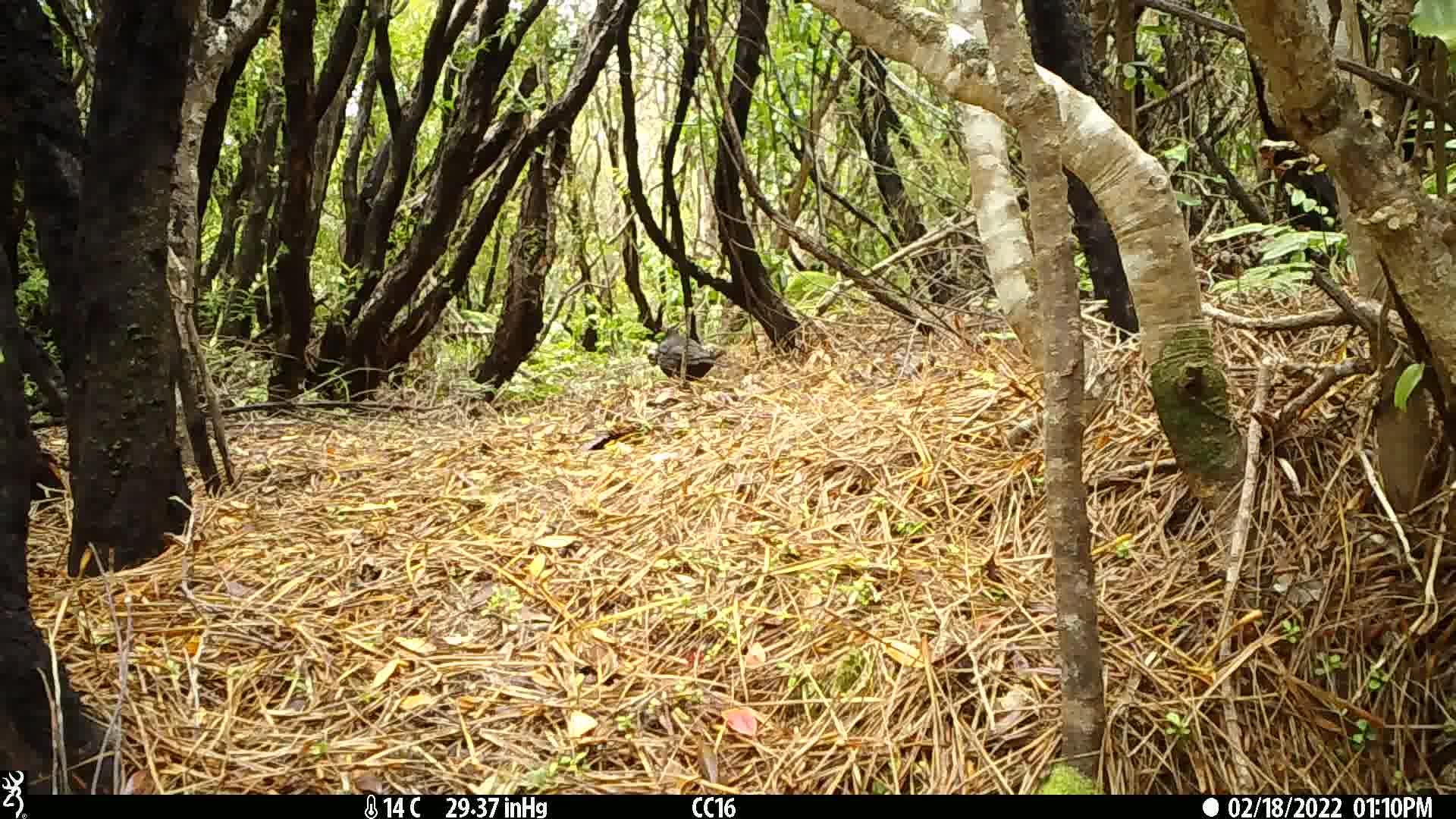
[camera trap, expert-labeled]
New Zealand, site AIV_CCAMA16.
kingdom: Animalia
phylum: Chordata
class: Aves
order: Passeriformes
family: Turdidae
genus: Turdus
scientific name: Turdus merula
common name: eurasian blackbird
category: blackbird